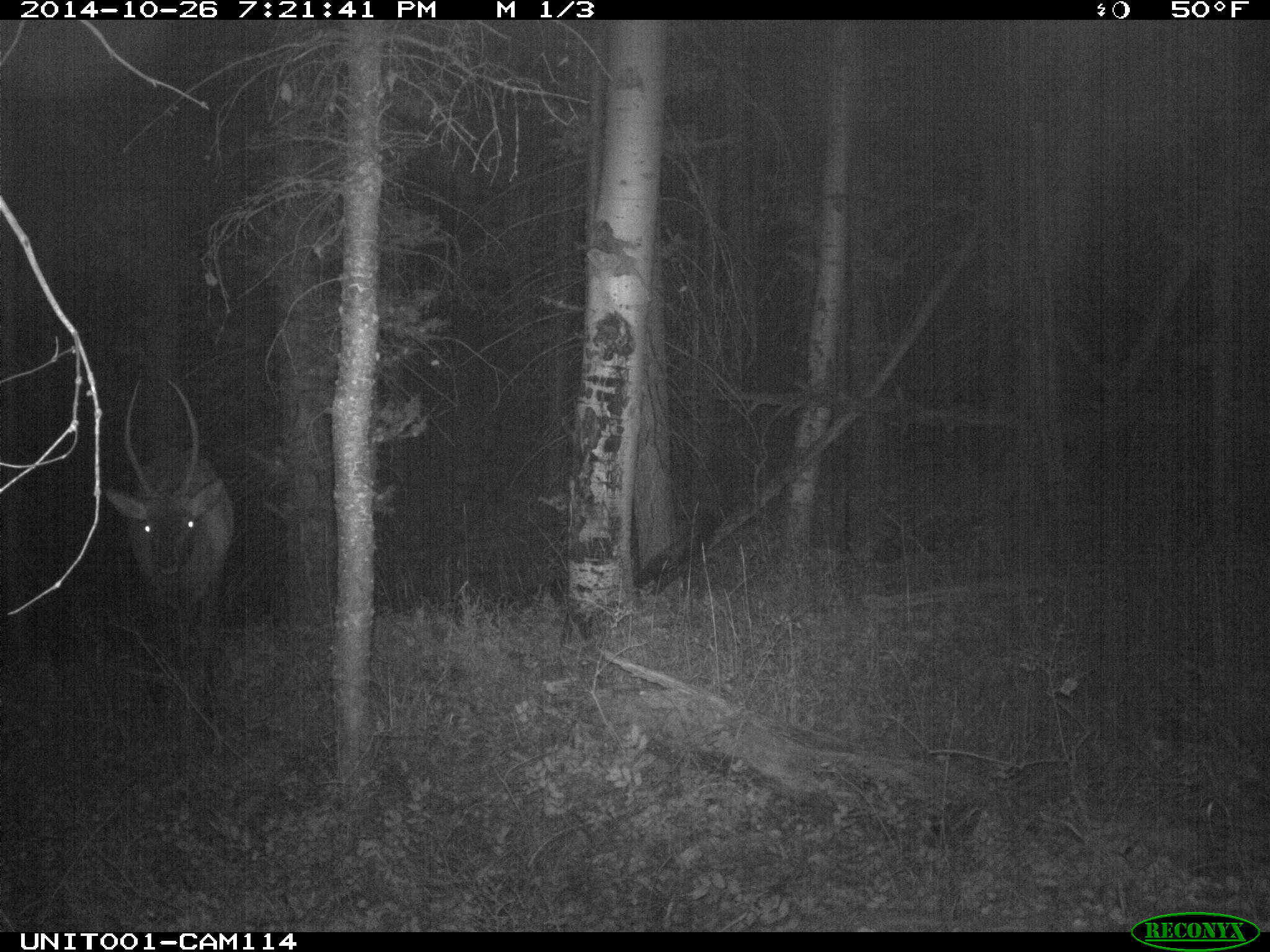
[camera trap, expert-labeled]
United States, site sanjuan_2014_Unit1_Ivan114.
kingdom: Animalia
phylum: Chordata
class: Mammalia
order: Artiodactyla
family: Cervidae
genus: Cervus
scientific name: Cervus elaphus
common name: red deer